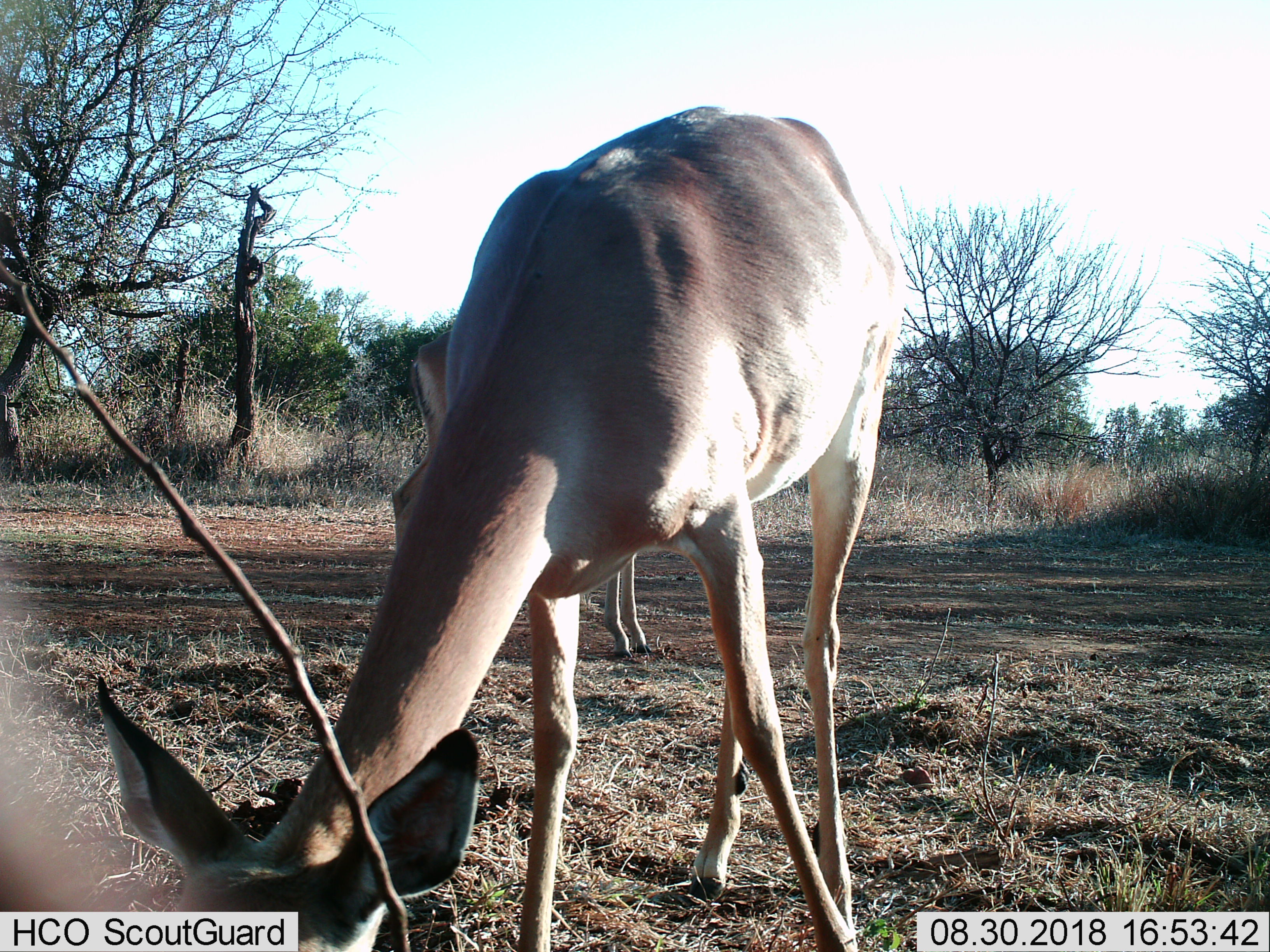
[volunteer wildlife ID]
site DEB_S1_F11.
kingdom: Animalia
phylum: Chordata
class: Mammalia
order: Artiodactyla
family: Bovidae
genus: Aepyceros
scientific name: Aepyceros melampus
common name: impala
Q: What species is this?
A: Impala (Aepyceros melampus).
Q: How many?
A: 1.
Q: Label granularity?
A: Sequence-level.